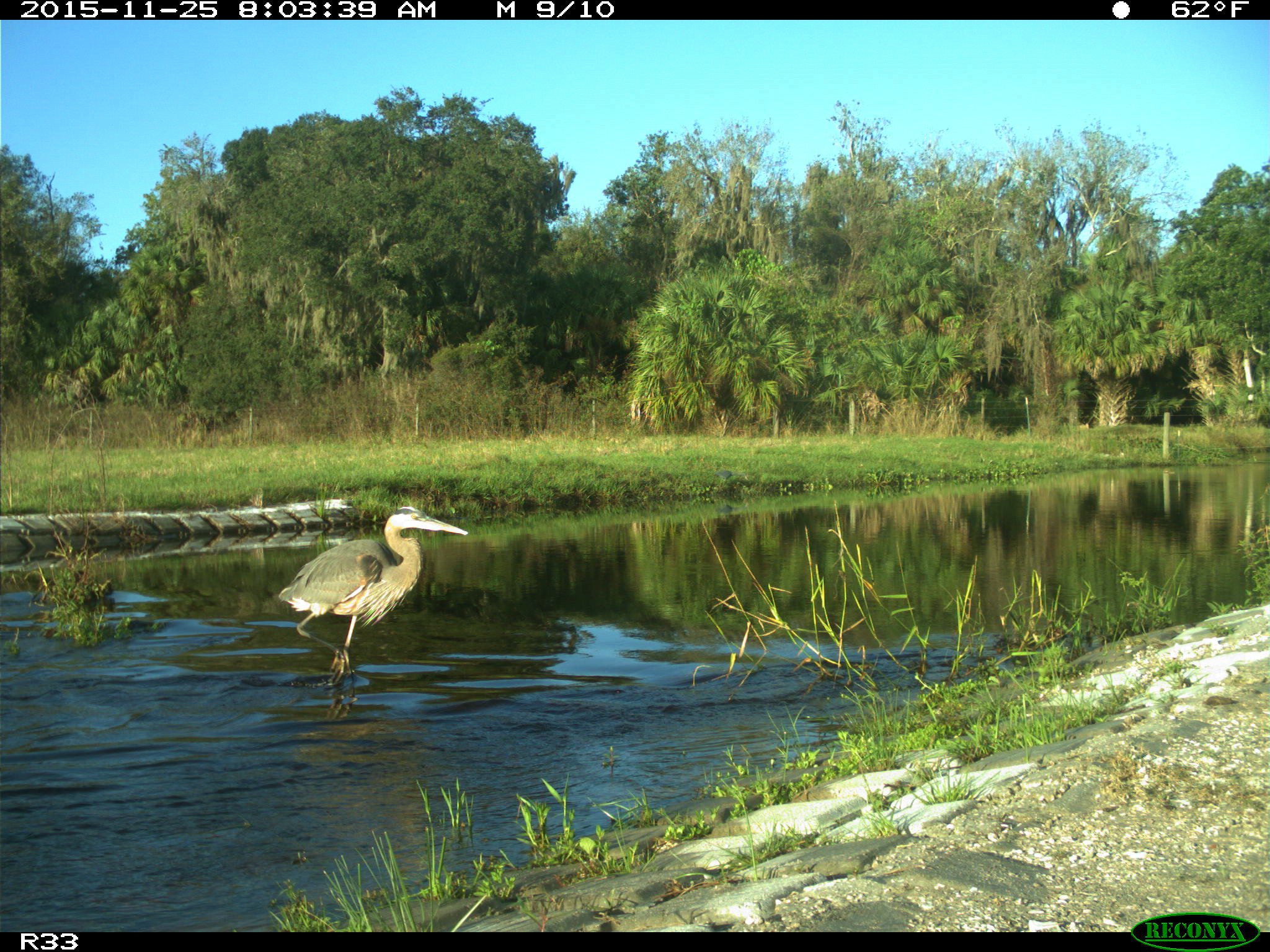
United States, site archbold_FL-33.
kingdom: Animalia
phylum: Chordata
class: Aves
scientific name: Aves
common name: birds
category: unidentified bird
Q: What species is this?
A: Unidentified bird (birds) (Aves).